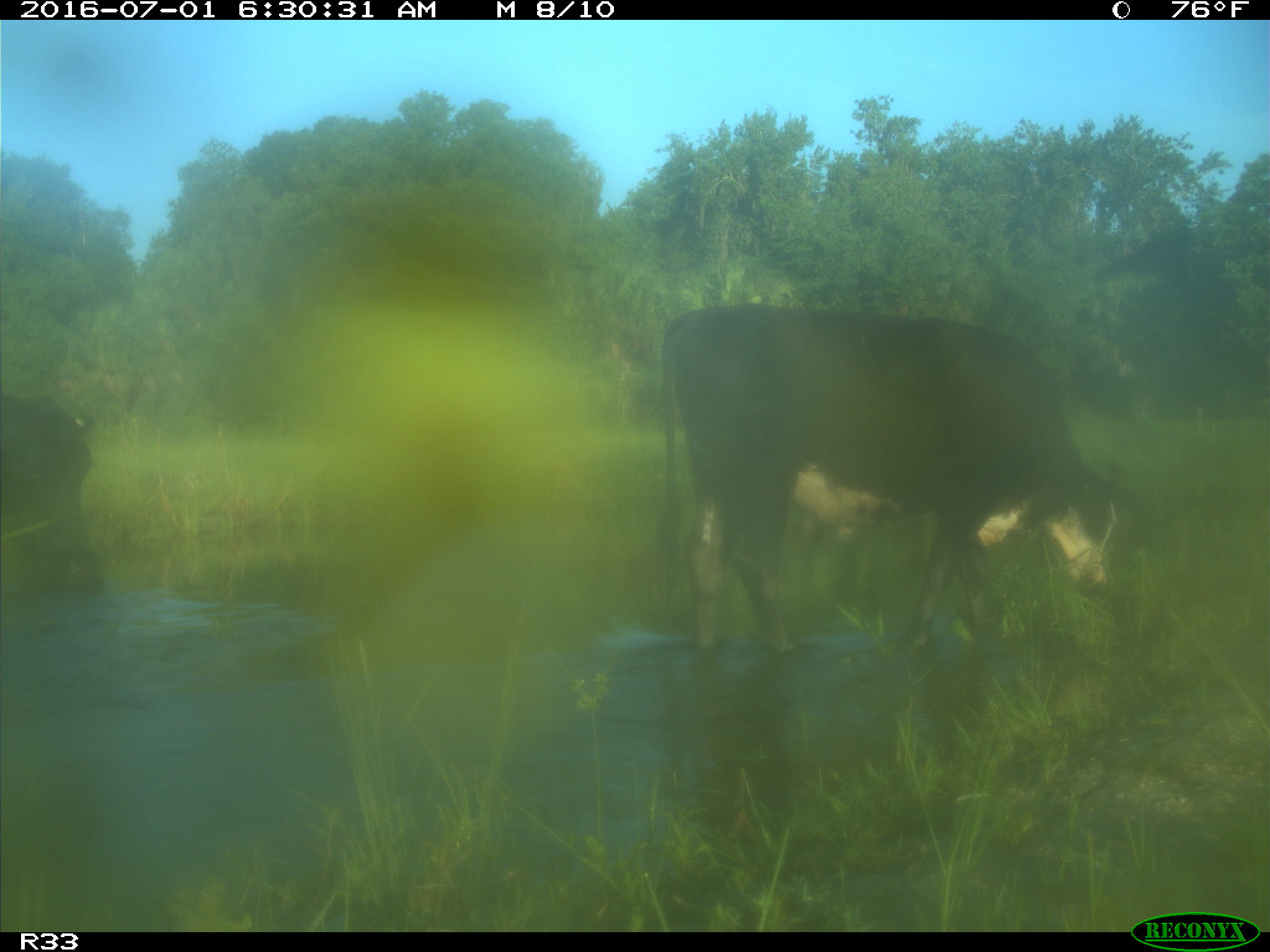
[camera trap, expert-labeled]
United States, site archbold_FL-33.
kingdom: Animalia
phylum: Chordata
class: Mammalia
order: Artiodactyla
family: Bovidae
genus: Bos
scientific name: Bos taurus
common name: domestic cow